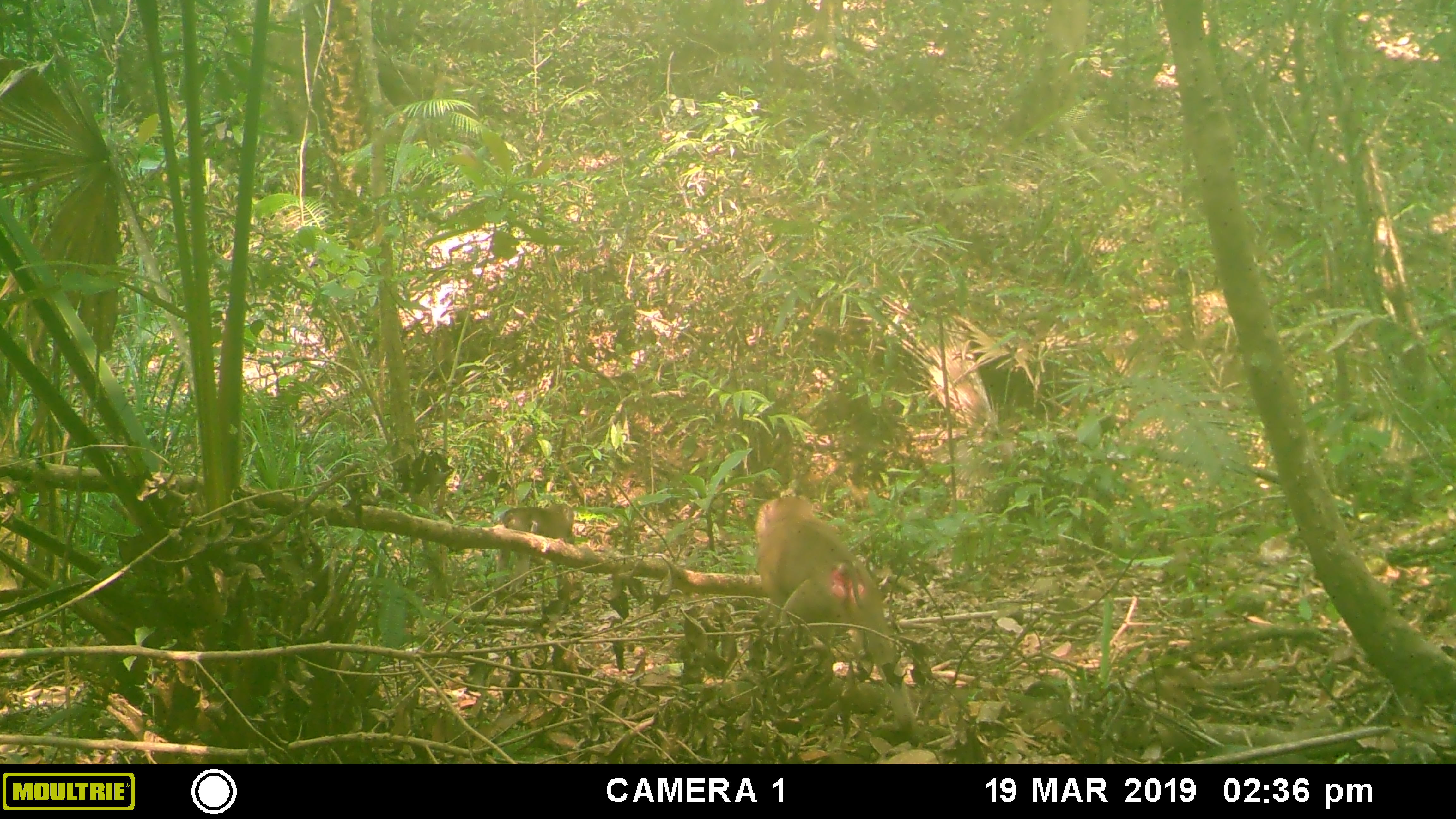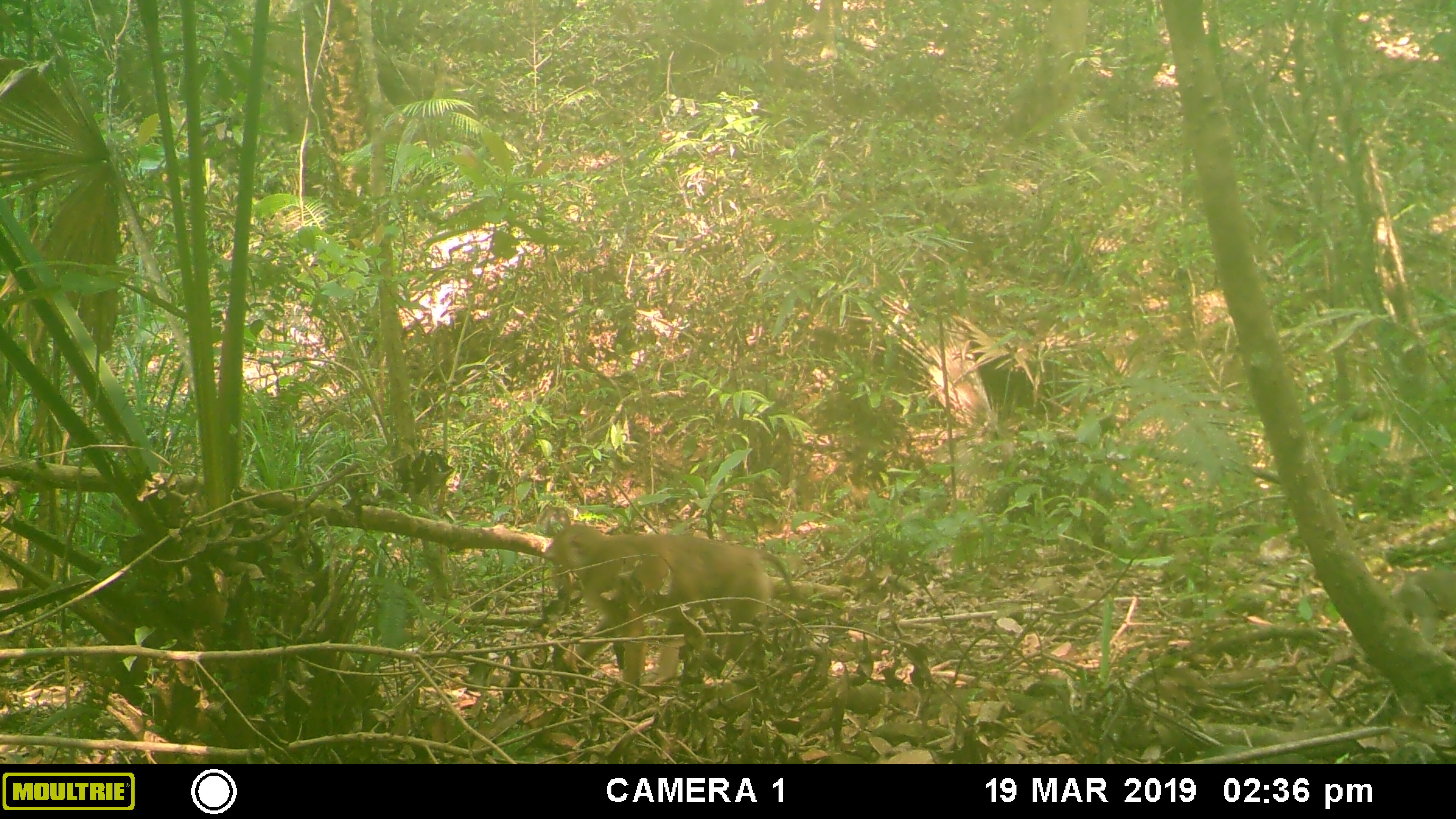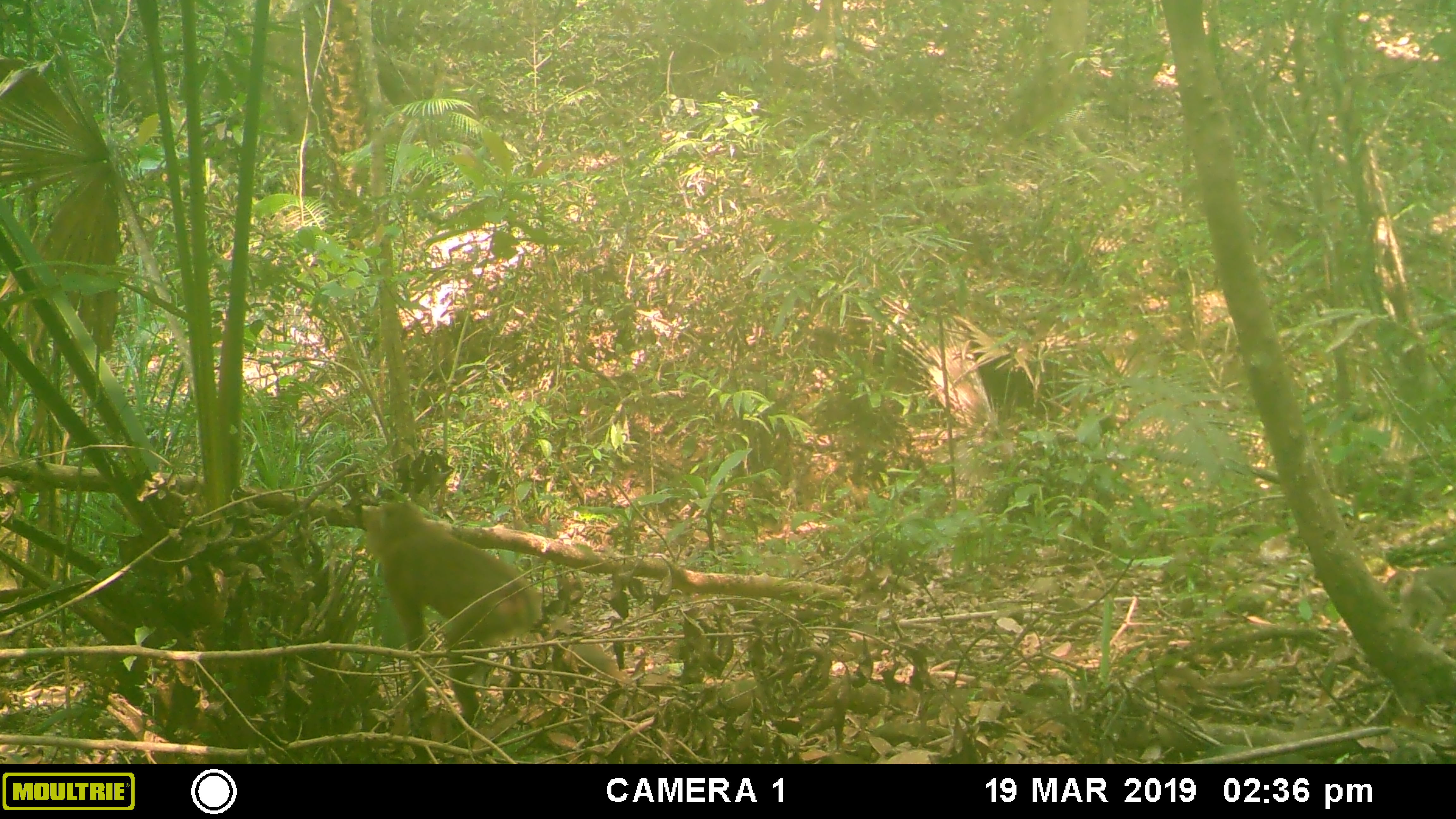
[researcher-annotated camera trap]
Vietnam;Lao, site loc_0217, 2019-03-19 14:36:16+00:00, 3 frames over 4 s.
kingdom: Animalia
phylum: Chordata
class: Mammalia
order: Primates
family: Cercopithecidae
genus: Macaca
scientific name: Macaca nemestrina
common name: pig-tailed macaque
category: pig tailed macaque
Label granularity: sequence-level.